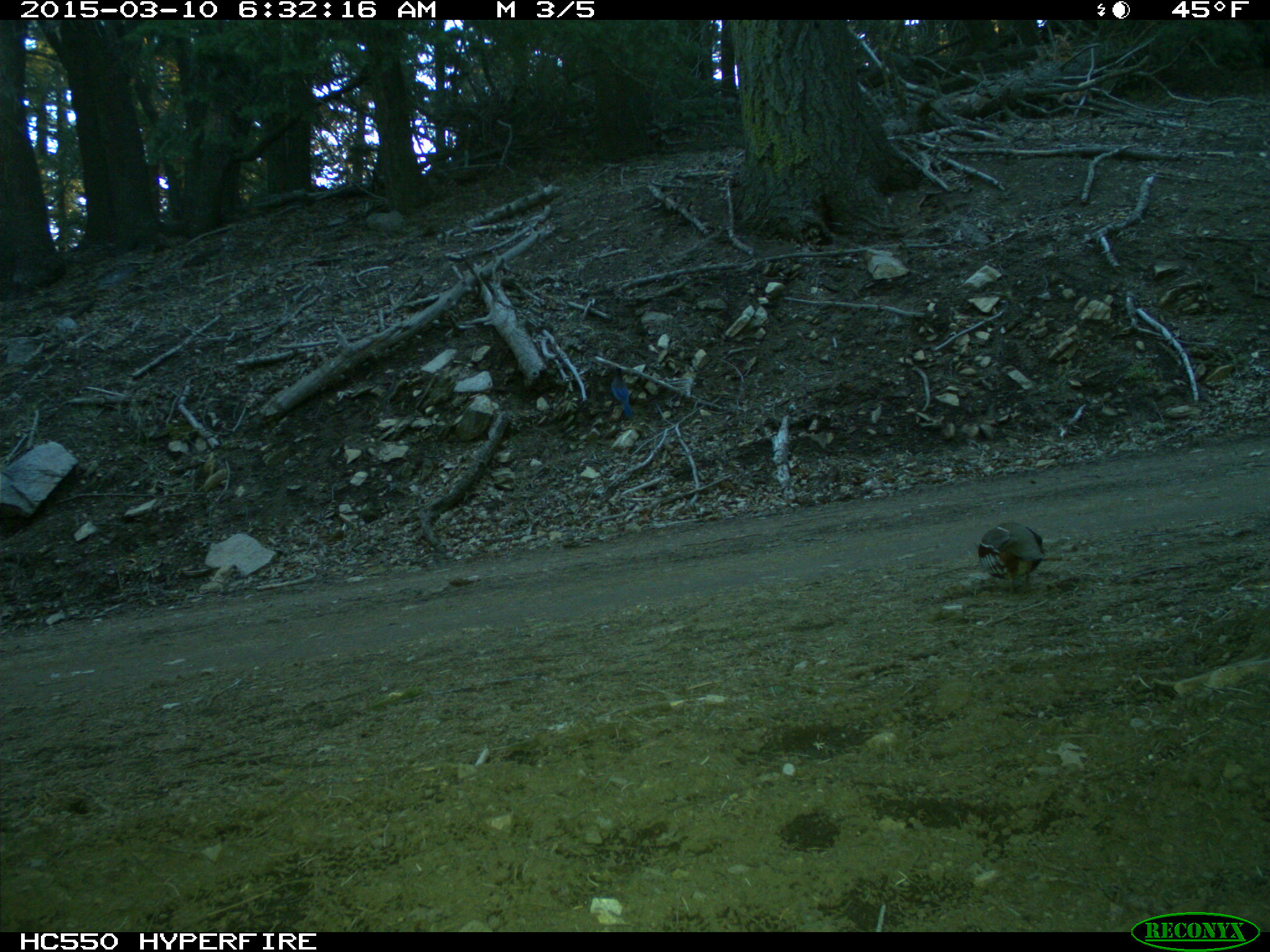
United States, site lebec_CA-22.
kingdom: Animalia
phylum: Chordata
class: Aves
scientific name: Aves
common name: birds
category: unidentified bird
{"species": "unidentified bird (birds) (Aves)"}